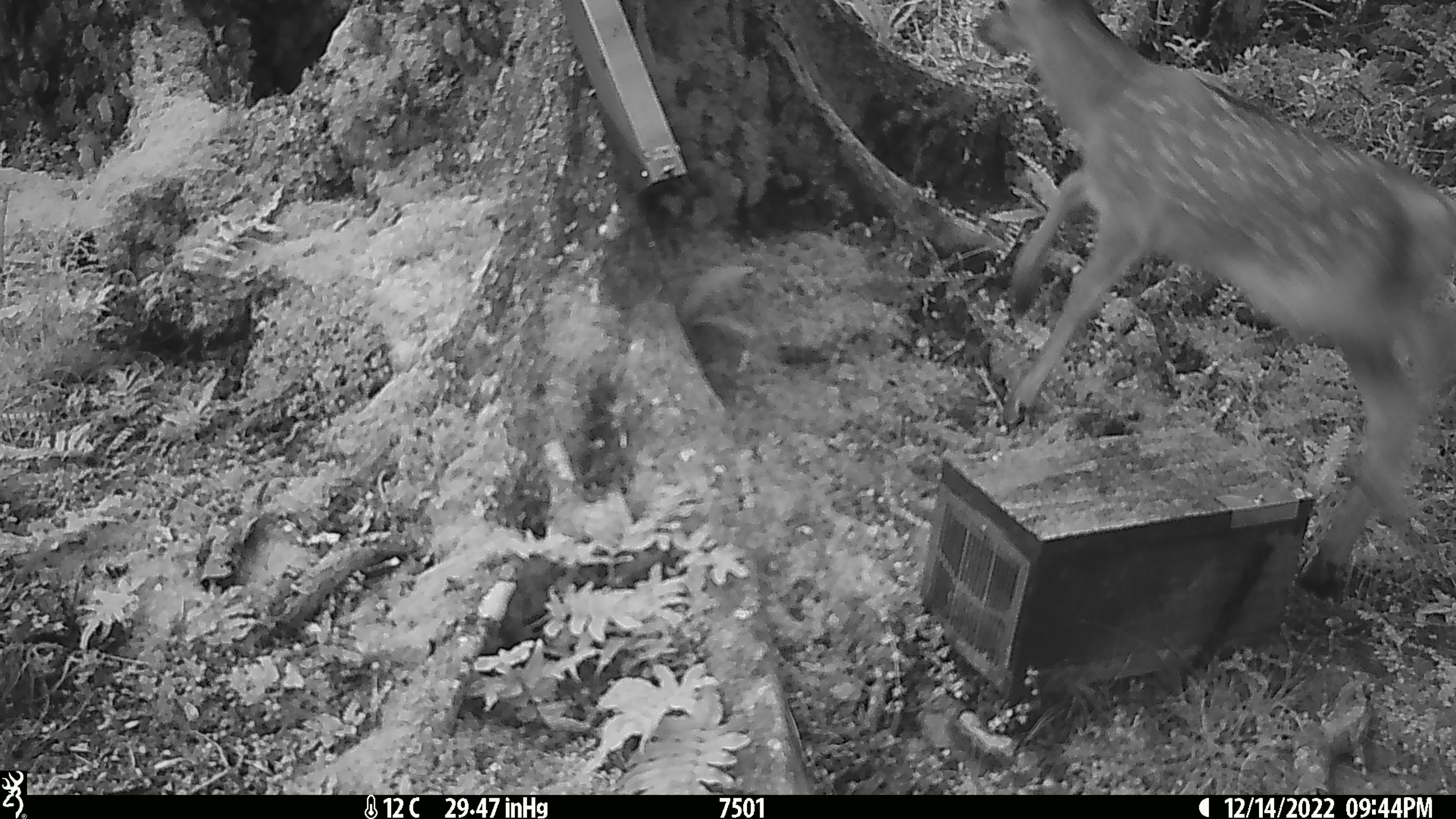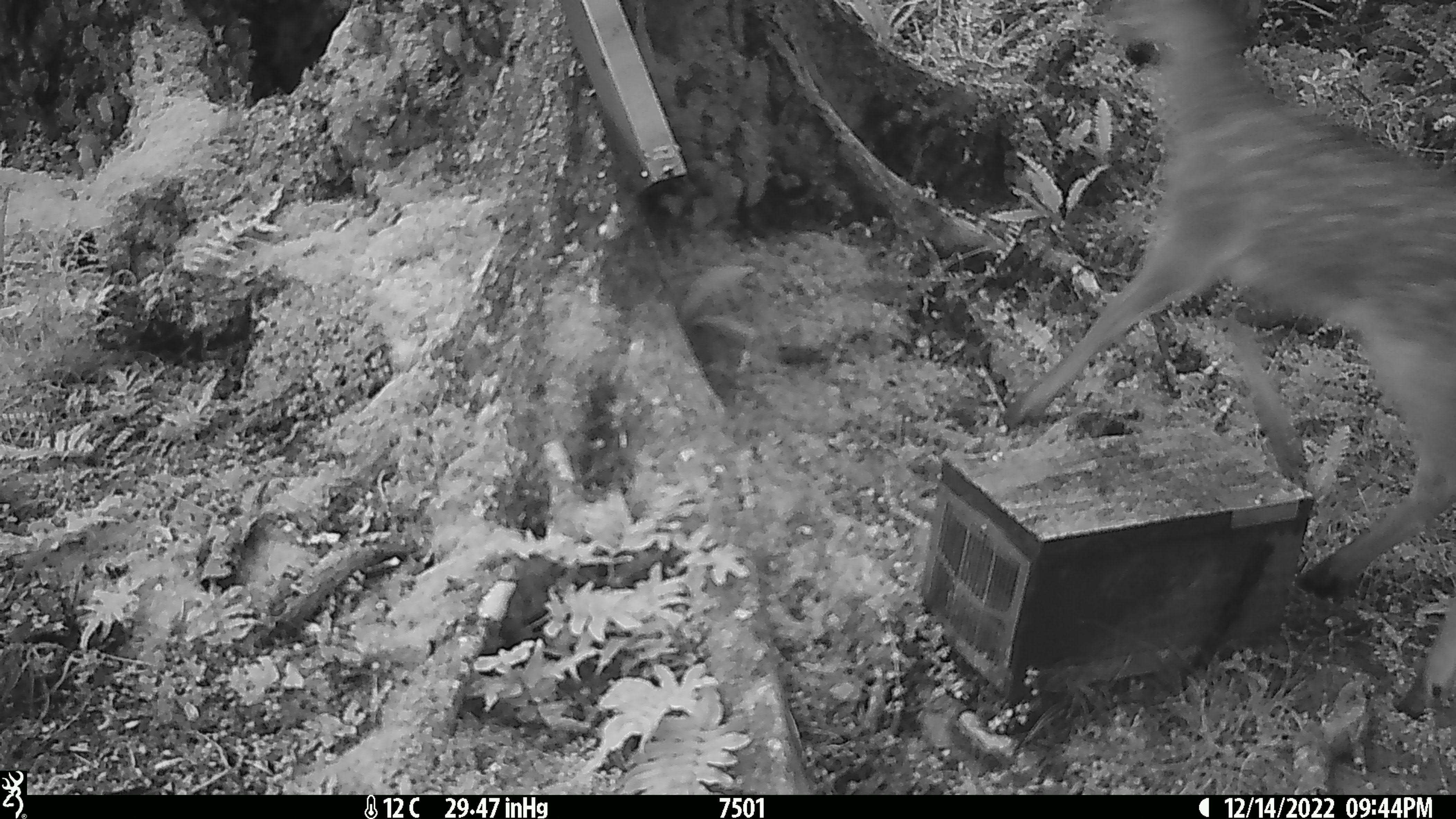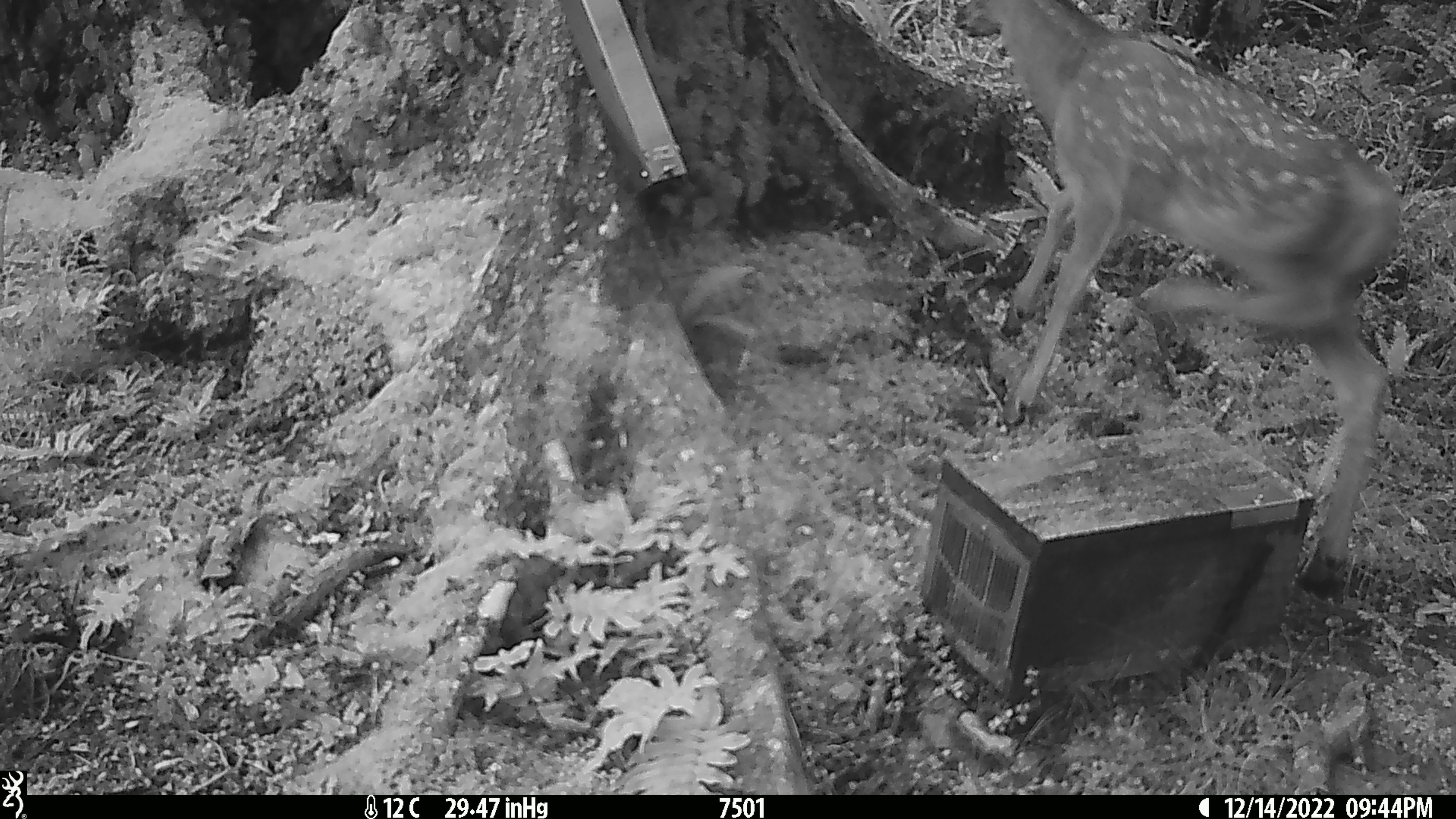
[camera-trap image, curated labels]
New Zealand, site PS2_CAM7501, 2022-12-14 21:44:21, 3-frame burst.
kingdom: Animalia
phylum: Chordata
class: Mammalia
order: Artiodactyla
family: Cervidae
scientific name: Cervidae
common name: deer